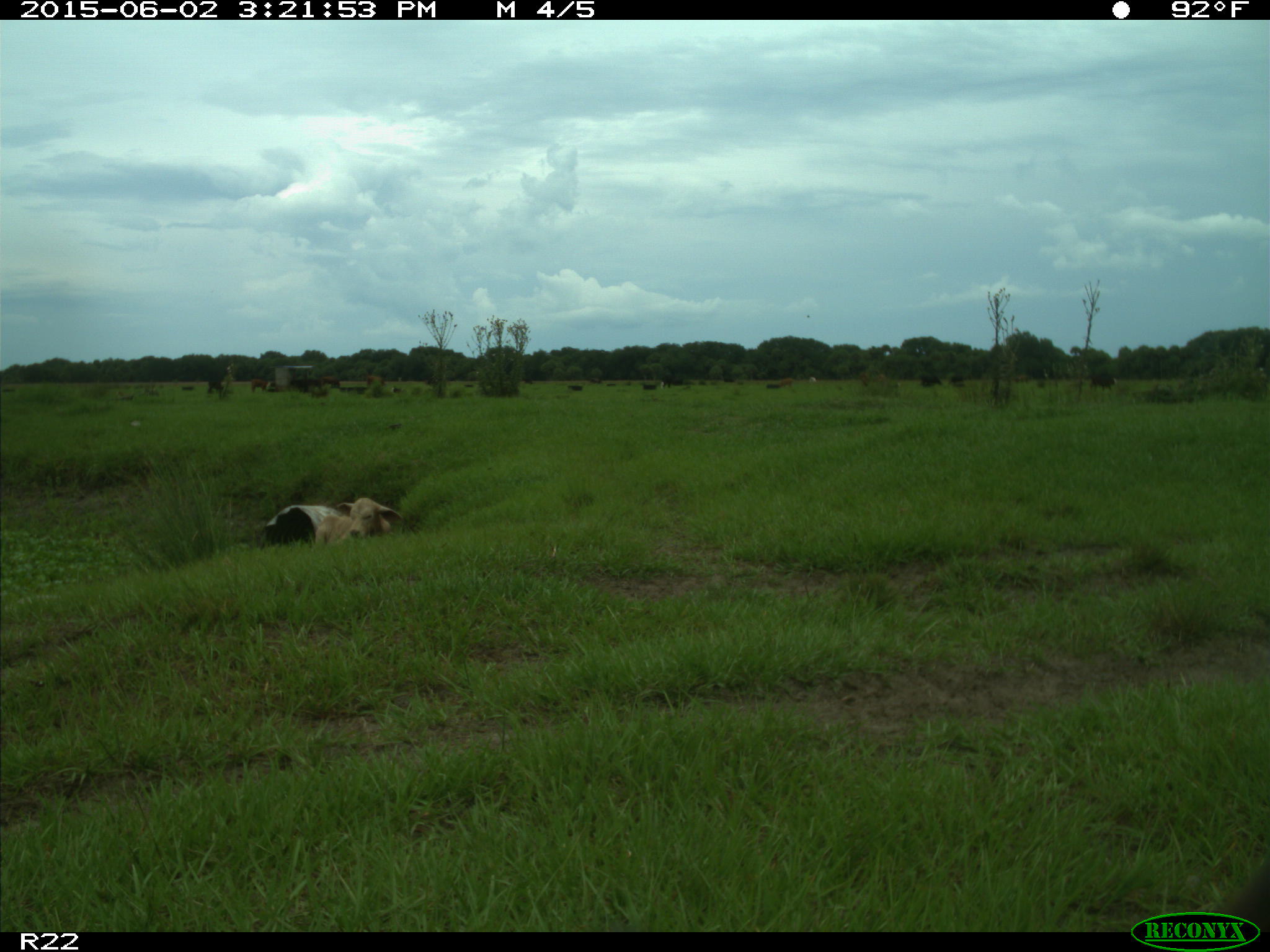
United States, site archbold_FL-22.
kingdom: Animalia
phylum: Chordata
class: Mammalia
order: Artiodactyla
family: Bovidae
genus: Bos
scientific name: Bos taurus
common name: domestic cow